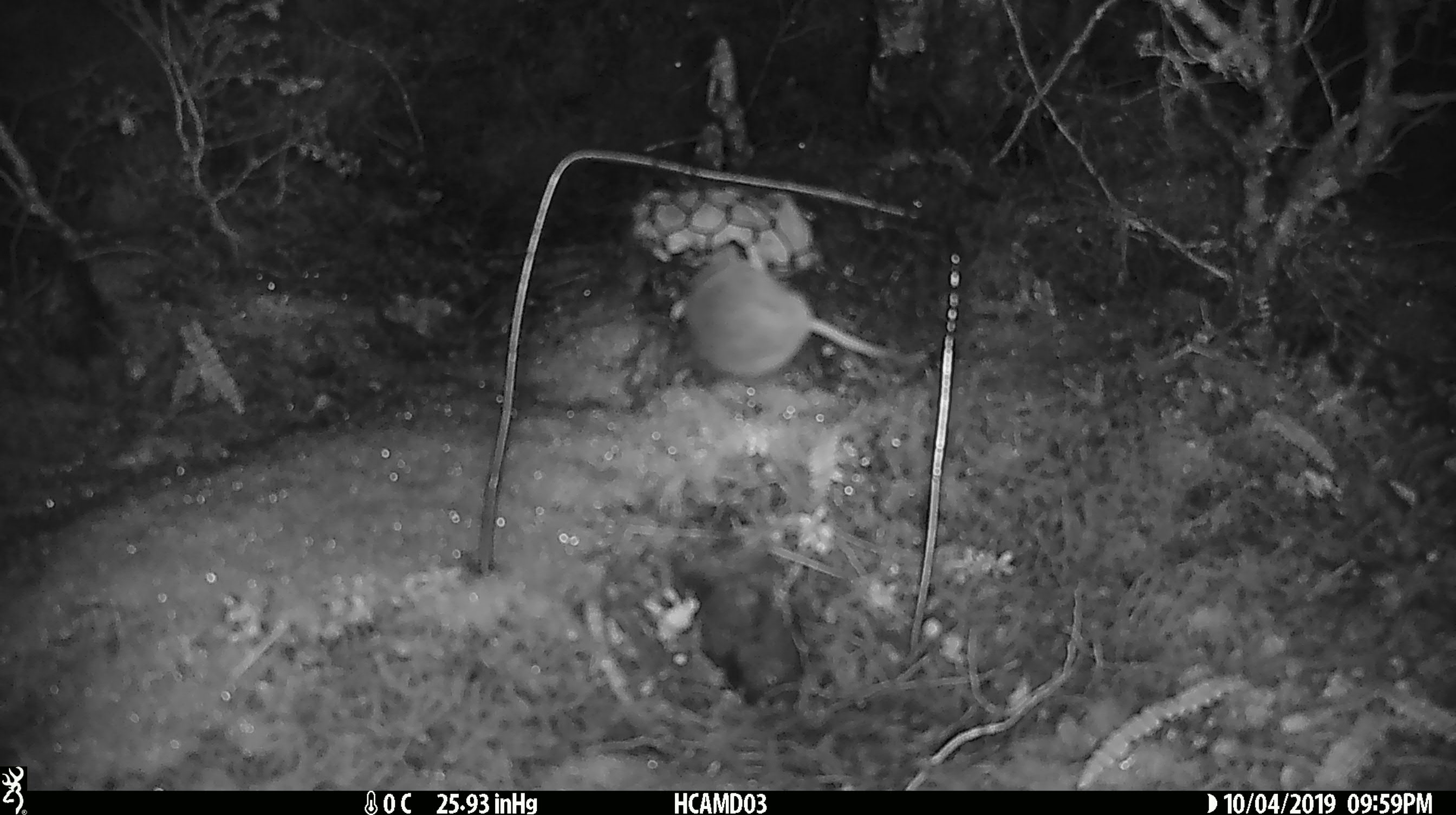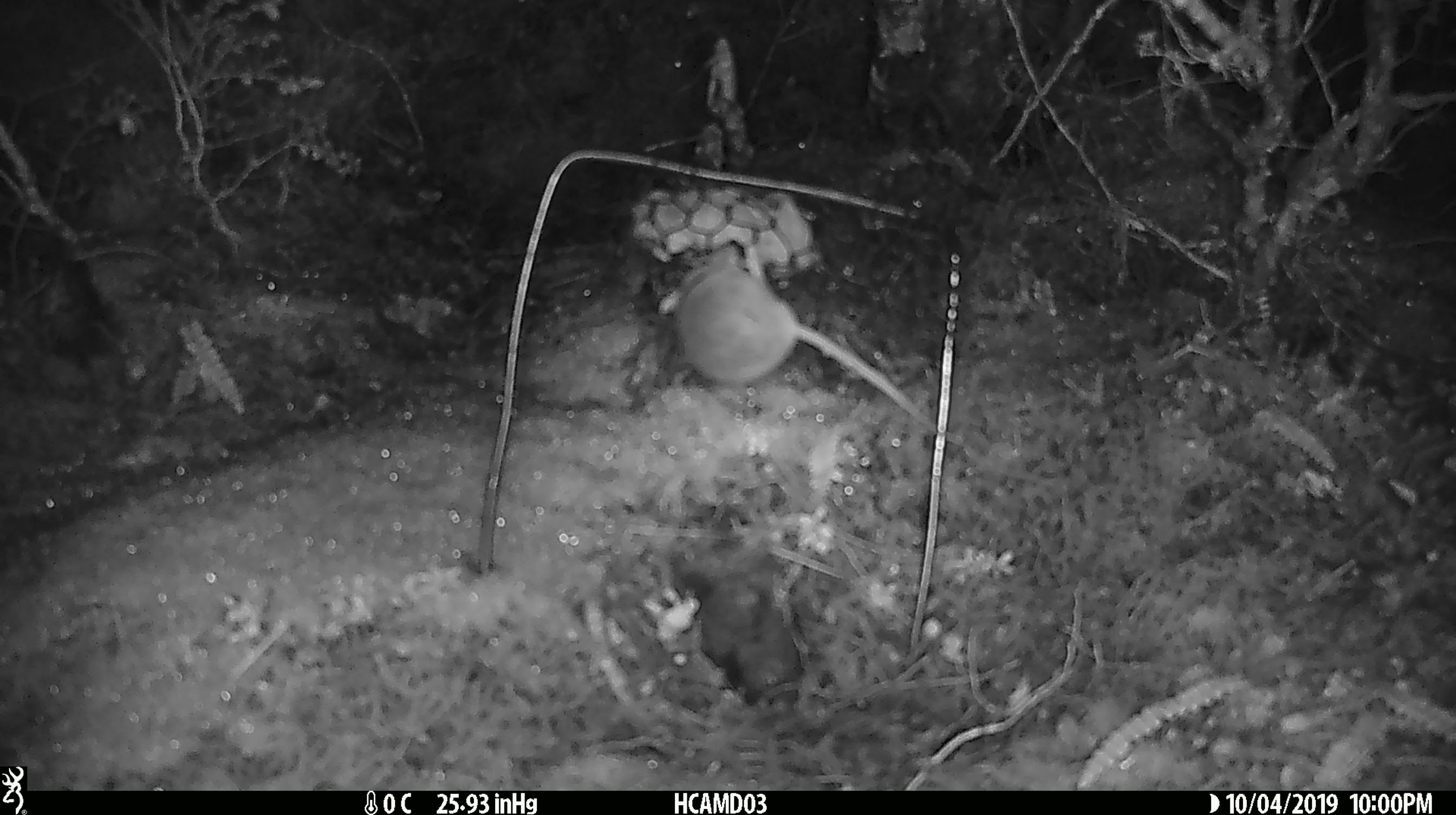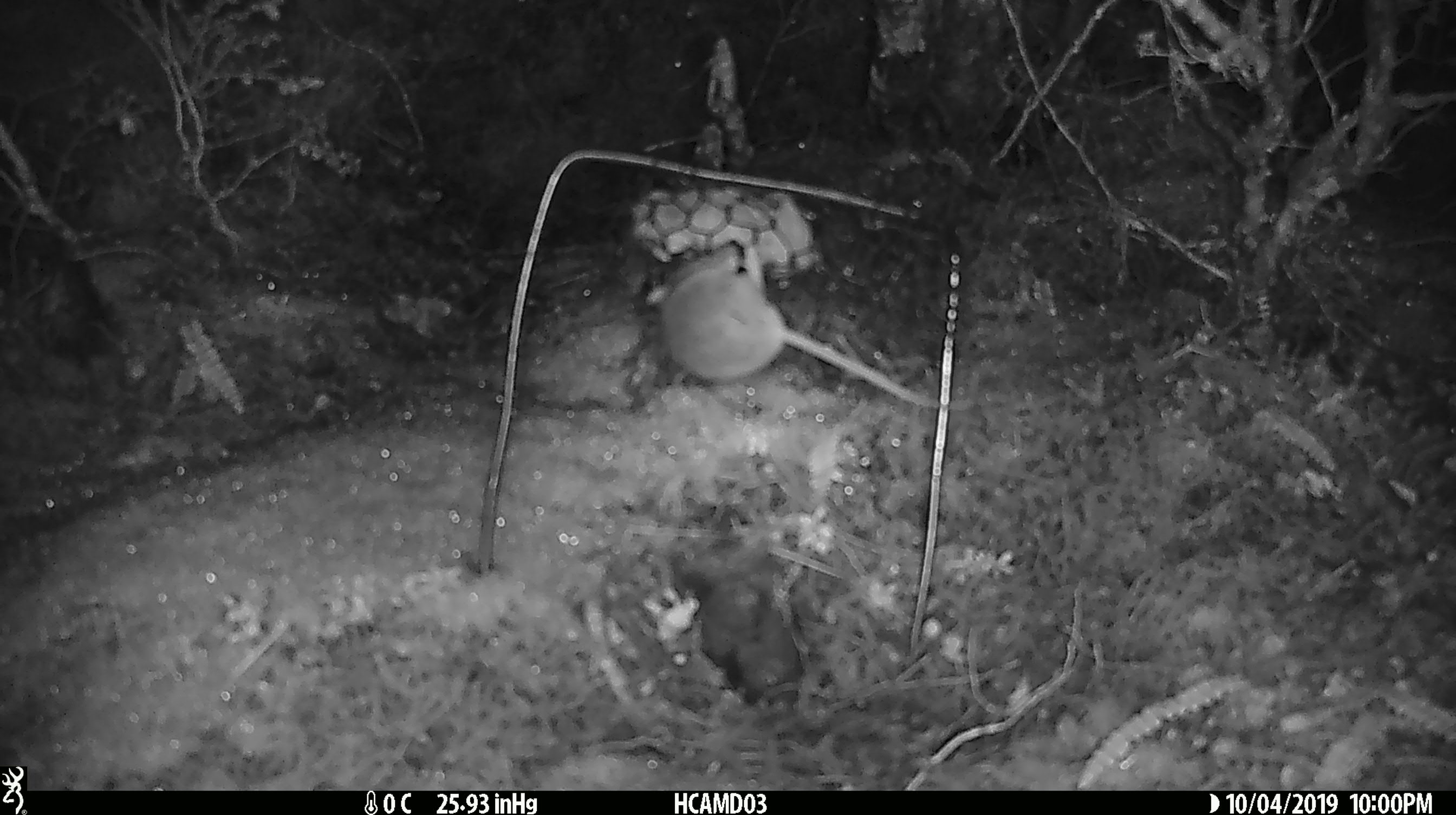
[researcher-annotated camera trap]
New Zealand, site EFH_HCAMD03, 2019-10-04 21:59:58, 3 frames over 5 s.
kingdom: Animalia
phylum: Chordata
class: Mammalia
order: Rodentia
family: Muridae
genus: Mus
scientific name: Mus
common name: mouse